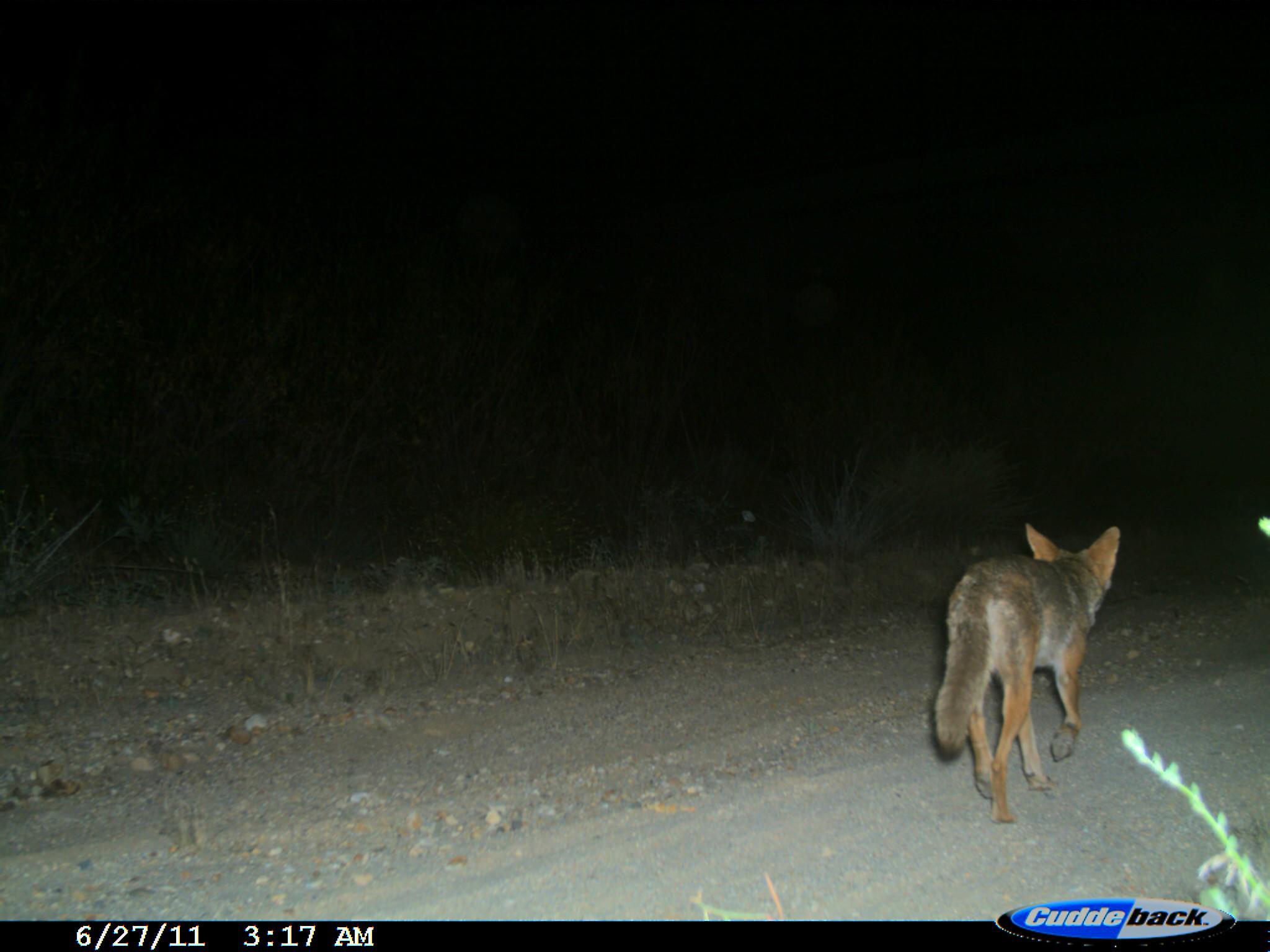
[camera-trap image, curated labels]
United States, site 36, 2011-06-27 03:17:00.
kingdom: Animalia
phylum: Chordata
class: Mammalia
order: Carnivora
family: Canidae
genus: Canis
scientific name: Canis latrans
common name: coyote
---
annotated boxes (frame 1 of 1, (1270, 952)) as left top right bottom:
coyote: 931 519 1121 824